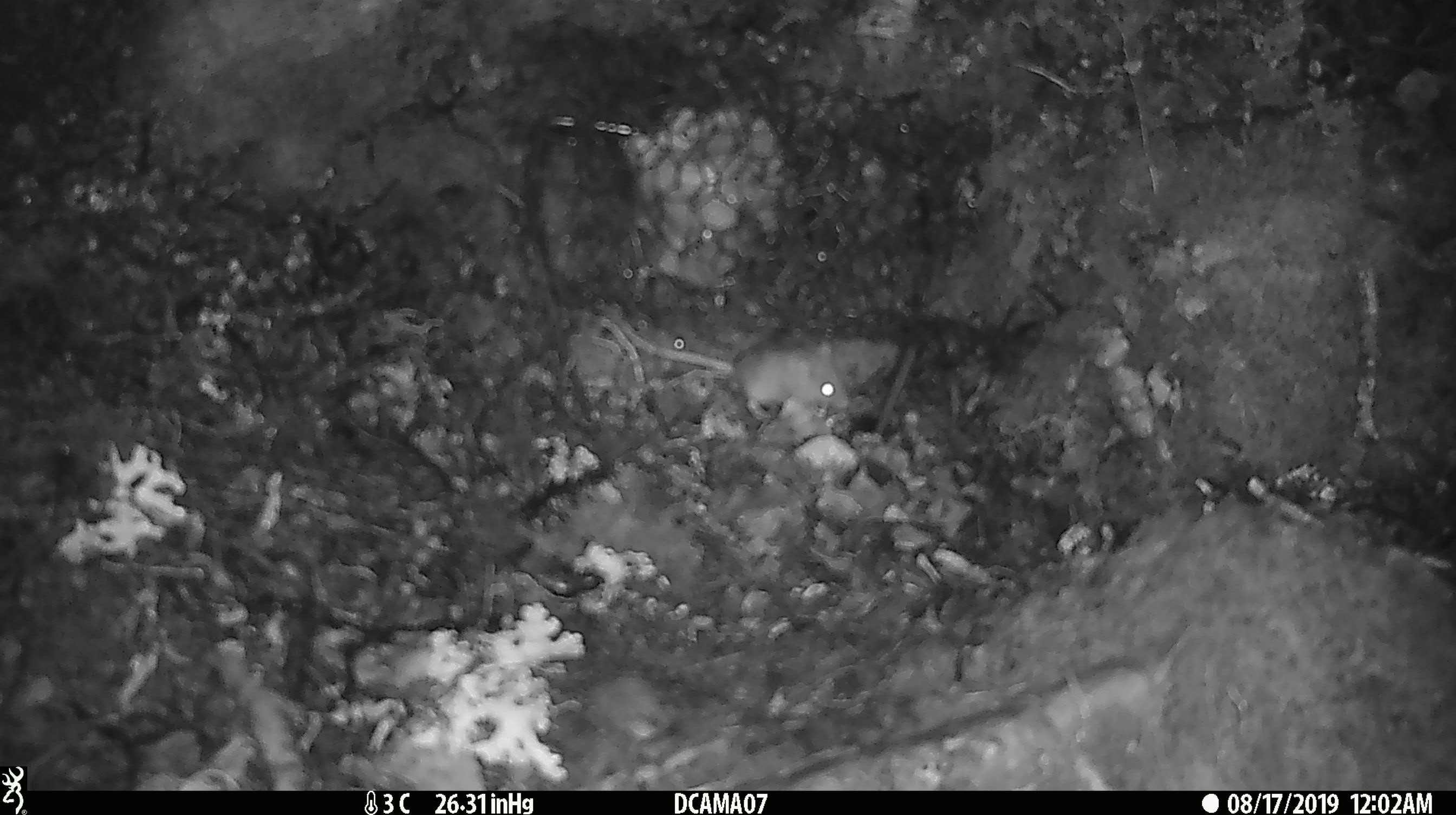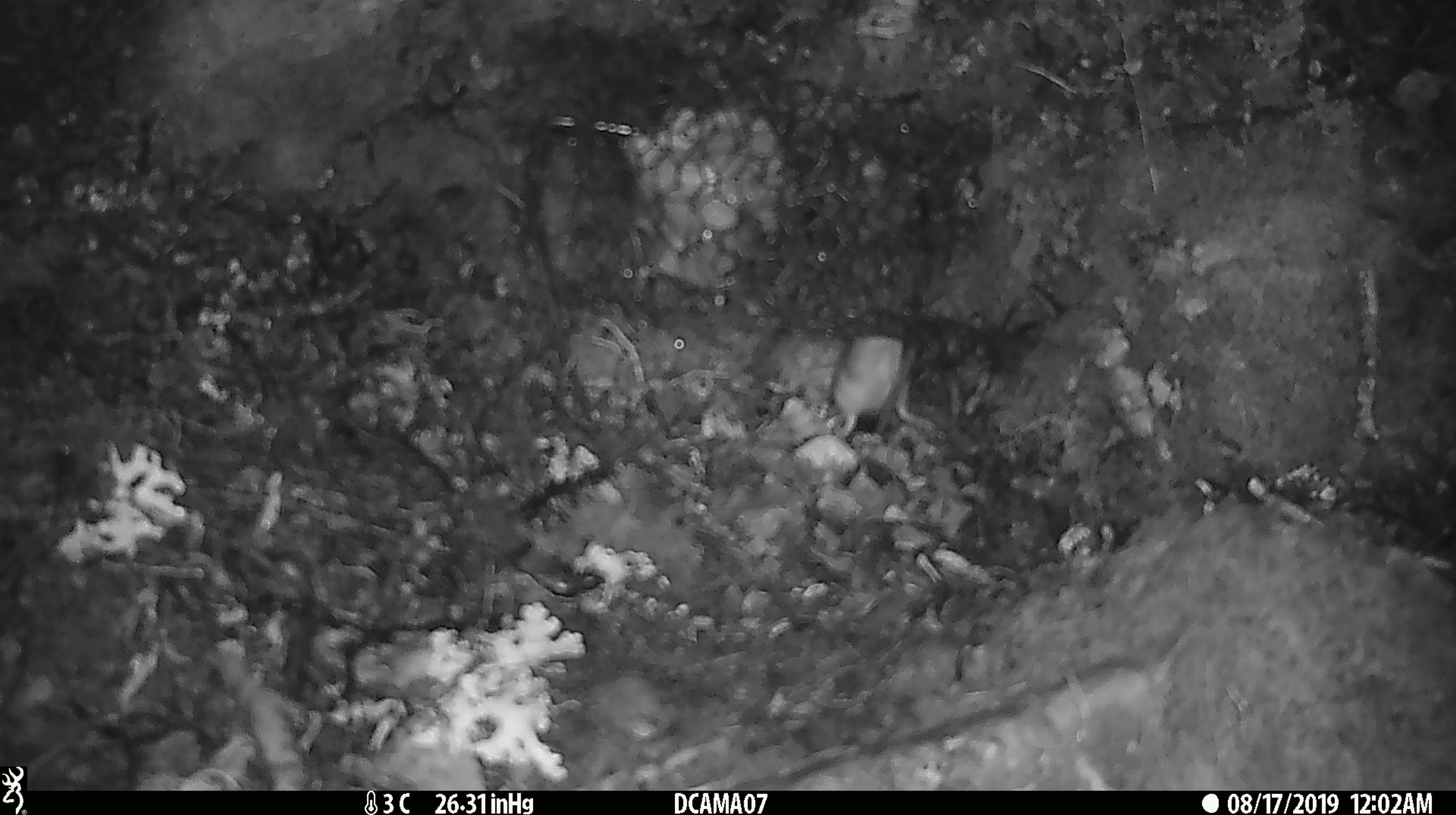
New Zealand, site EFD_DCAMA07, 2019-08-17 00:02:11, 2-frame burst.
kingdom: Animalia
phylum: Chordata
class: Mammalia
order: Rodentia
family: Muridae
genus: Mus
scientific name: Mus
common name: mouse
Mouse (Mus).